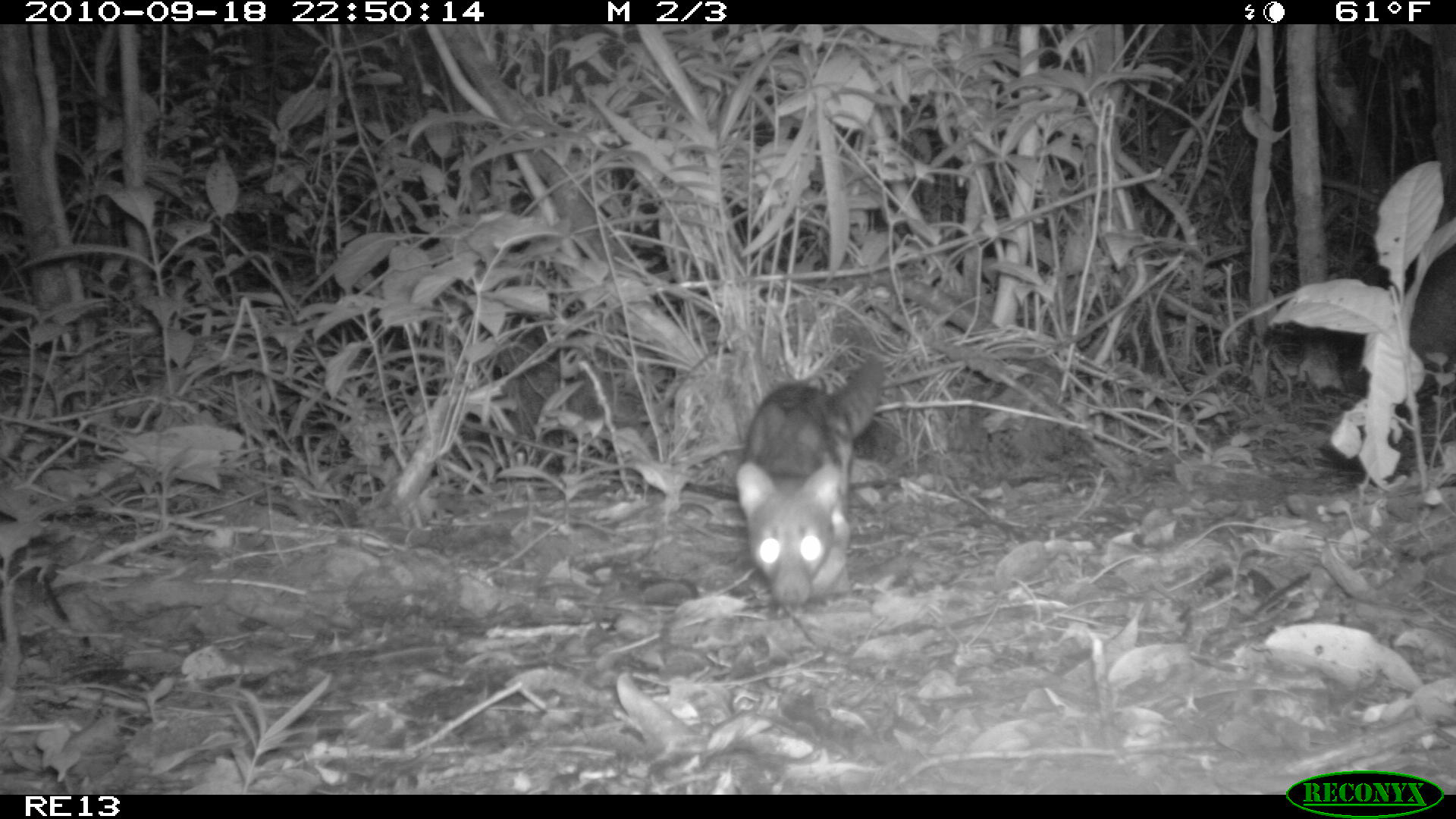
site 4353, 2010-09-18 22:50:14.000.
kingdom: Animalia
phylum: Chordata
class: Mammalia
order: Carnivora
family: Eupleridae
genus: Fossa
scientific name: Fossa fossana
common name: fanaloka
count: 1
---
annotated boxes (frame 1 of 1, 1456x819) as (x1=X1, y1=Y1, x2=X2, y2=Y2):
fossa fossana: (x1=737, y1=353, x2=888, y2=605)